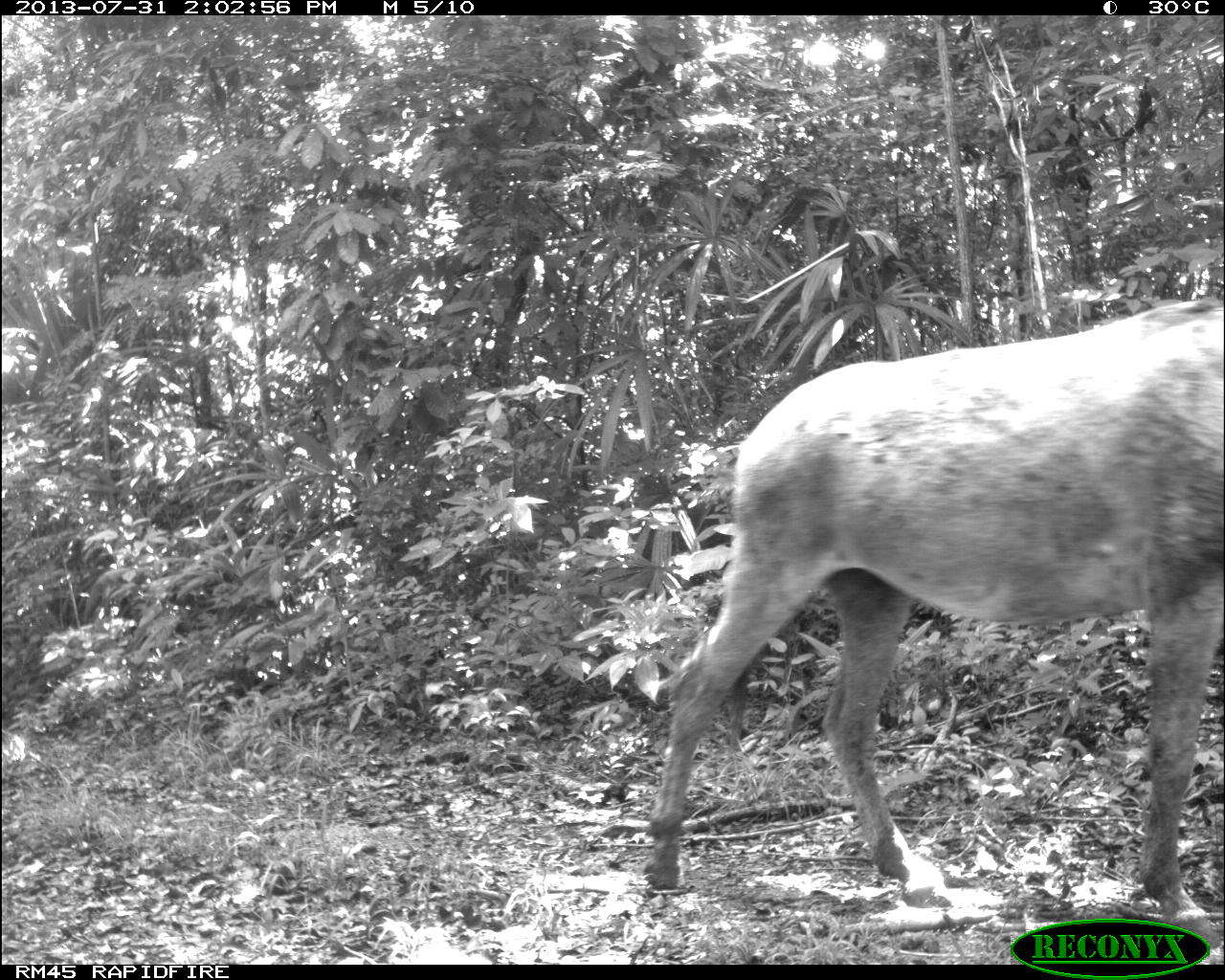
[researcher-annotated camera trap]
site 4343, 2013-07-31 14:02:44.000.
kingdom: Animalia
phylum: Chordata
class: Mammalia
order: Perissodactyla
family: Equidae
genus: Equus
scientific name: Equus ferus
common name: wild horse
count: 2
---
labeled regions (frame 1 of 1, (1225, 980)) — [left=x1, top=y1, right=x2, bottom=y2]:
equus ferus: [left=642, top=293, right=1225, bottom=952]